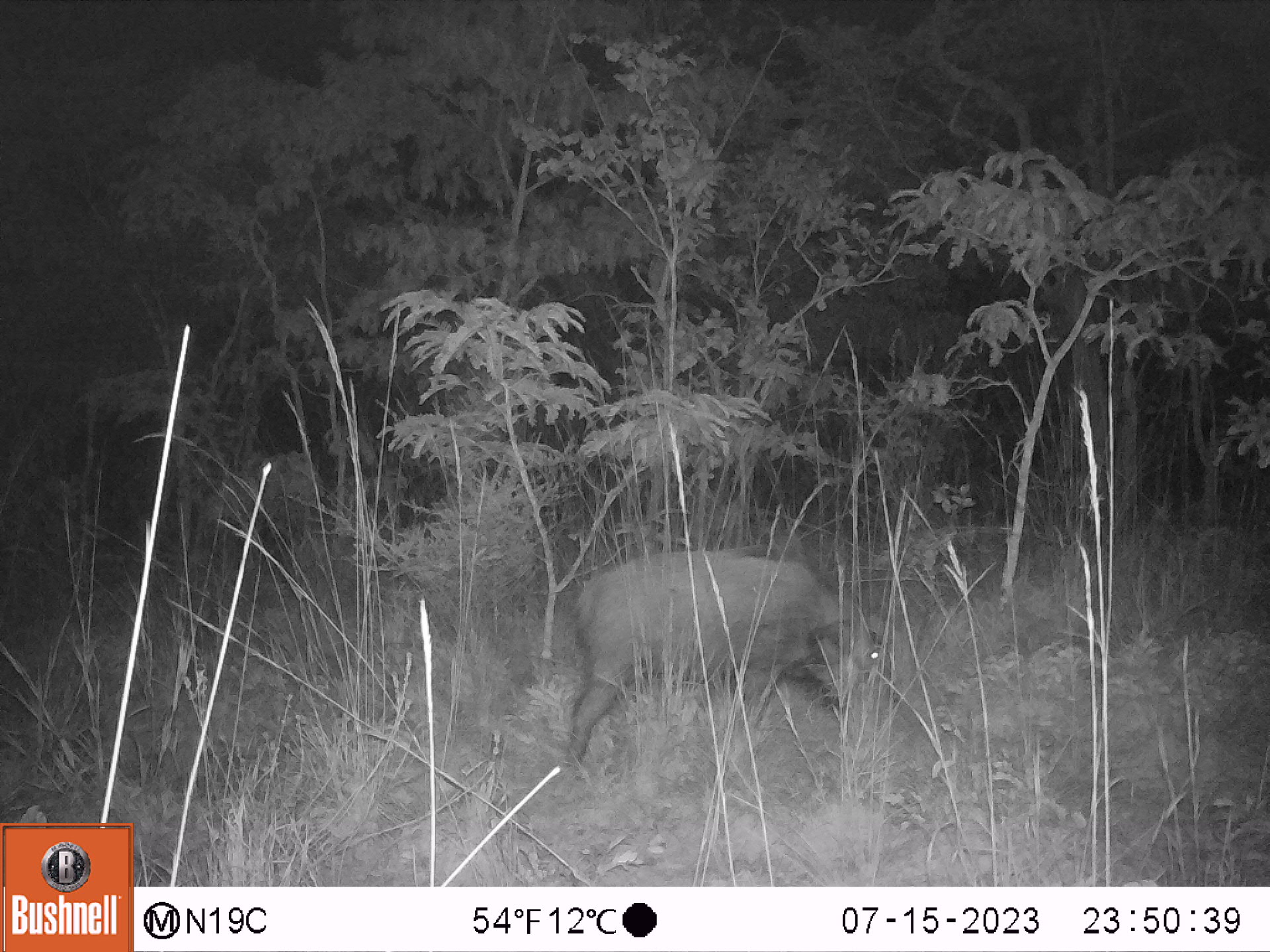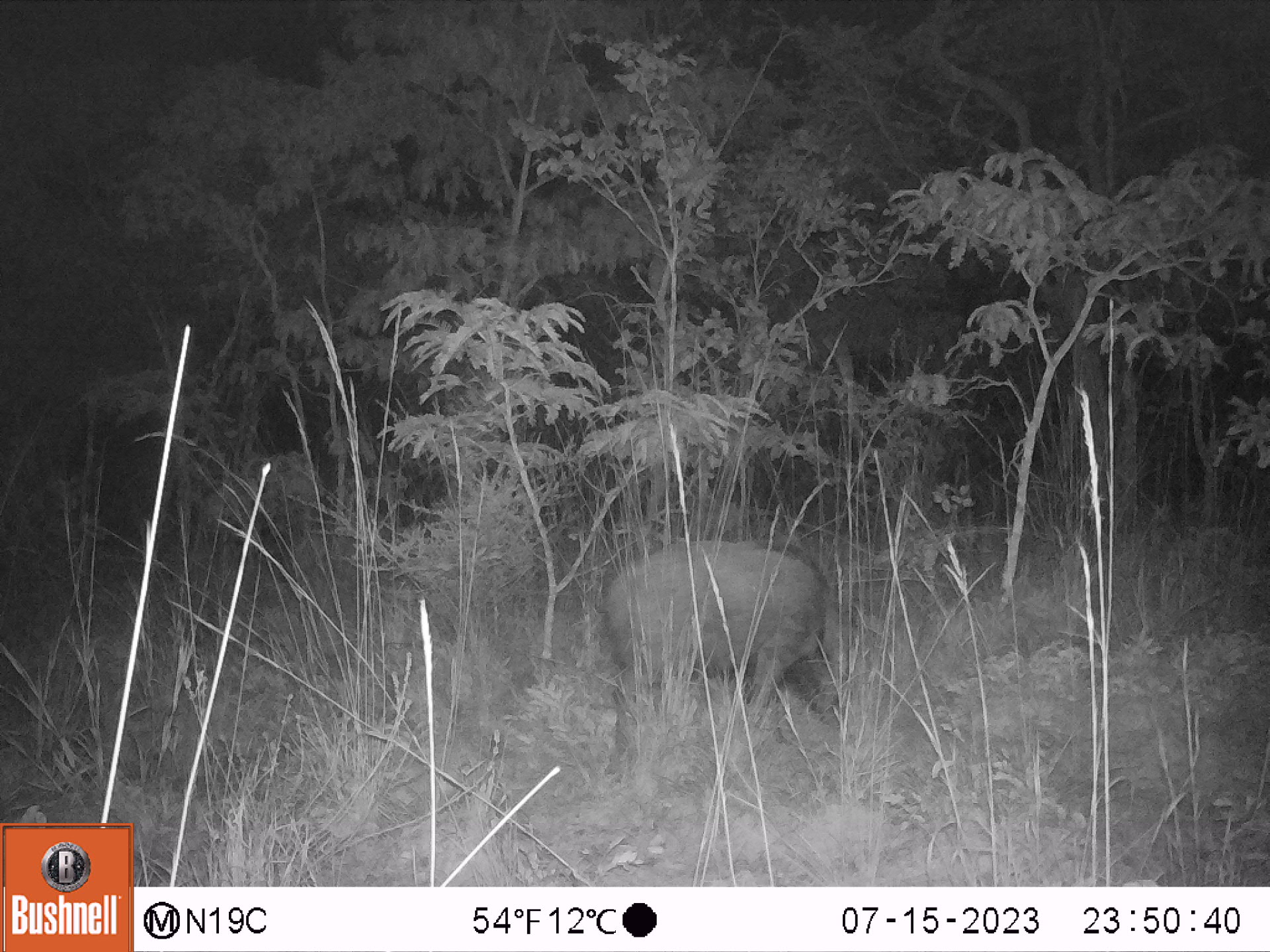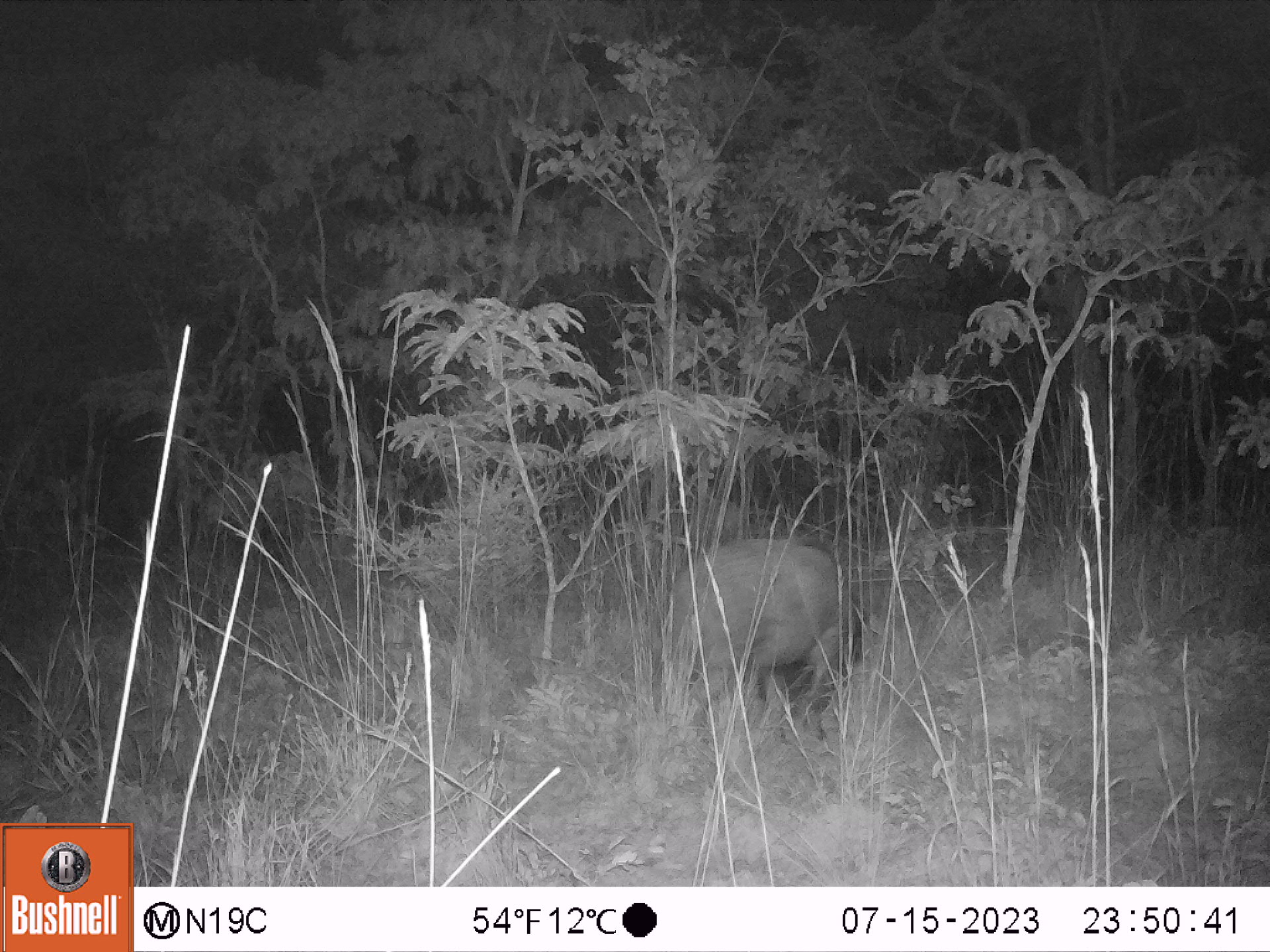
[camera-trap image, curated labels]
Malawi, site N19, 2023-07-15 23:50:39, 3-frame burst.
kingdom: Animalia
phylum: Chordata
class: Mammalia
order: Artiodactyla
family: Suidae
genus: Potamochoerus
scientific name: Potamochoerus larvatus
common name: bushpig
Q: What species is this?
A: Bushpig (Potamochoerus larvatus).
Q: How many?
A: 1.